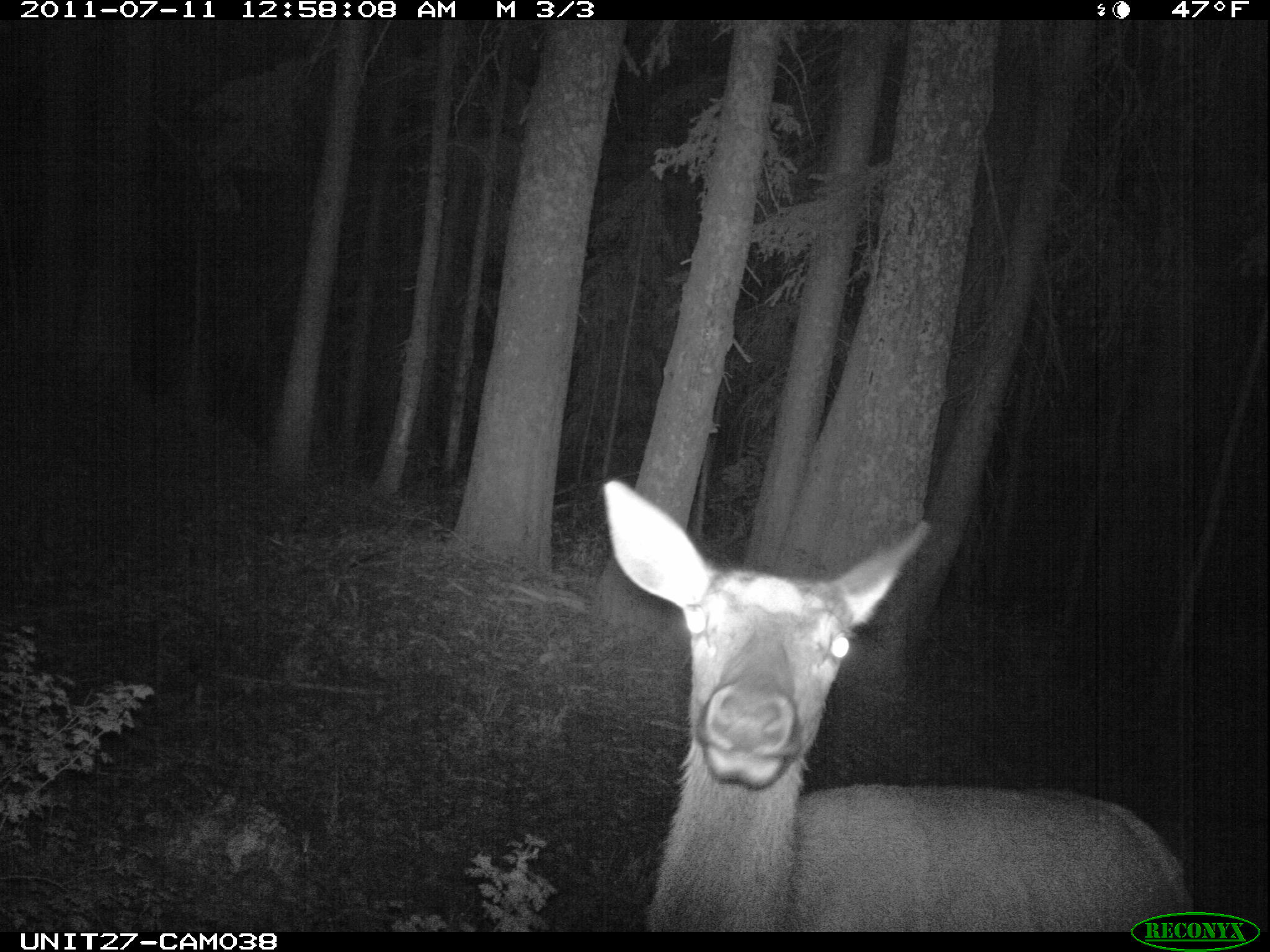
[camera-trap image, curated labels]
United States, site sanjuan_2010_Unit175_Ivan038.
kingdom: Animalia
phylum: Chordata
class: Mammalia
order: Artiodactyla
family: Cervidae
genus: Cervus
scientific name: Cervus elaphus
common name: red deer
Cervus elaphus (red deer).